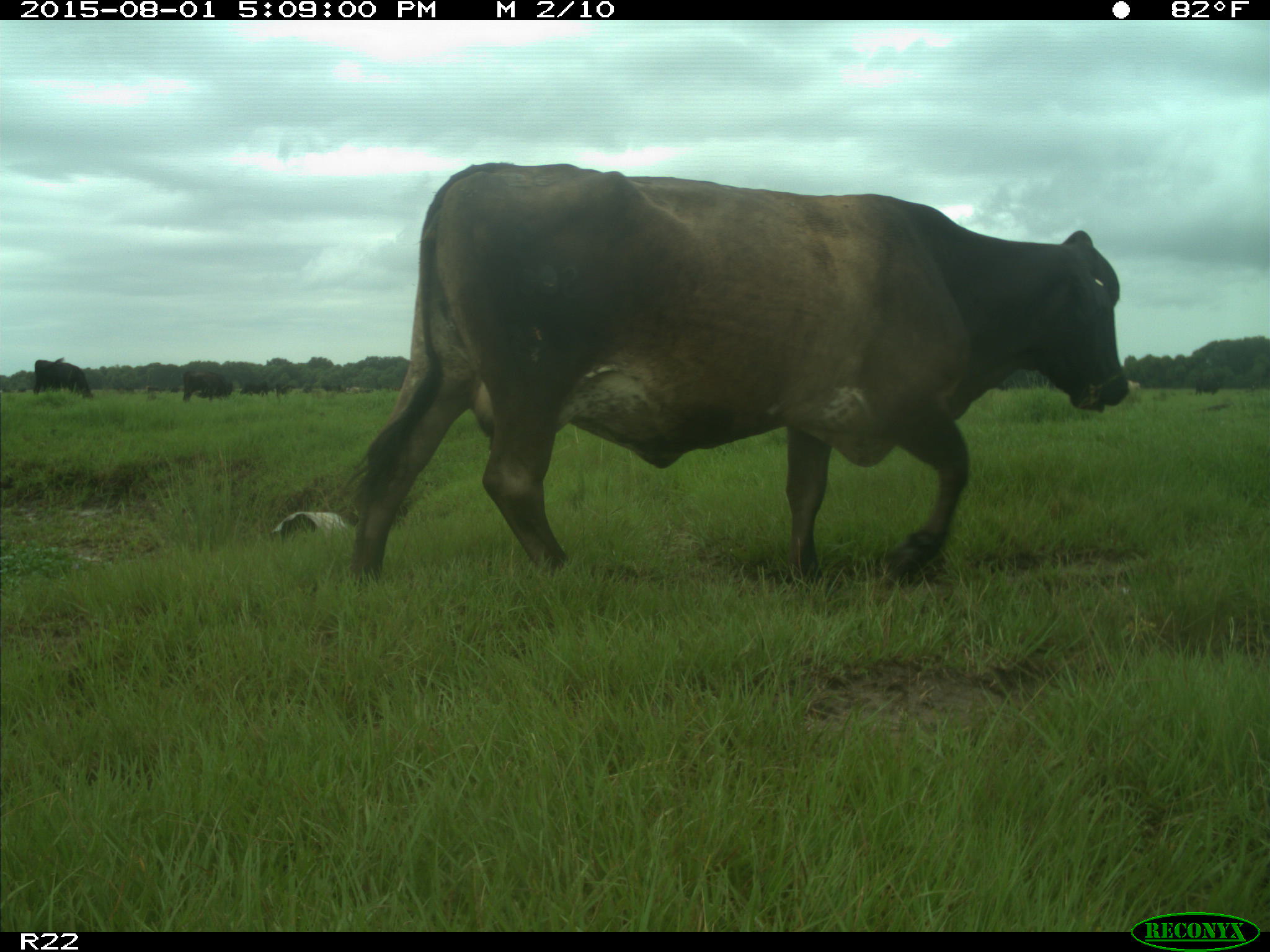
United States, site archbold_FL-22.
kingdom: Animalia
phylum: Chordata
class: Mammalia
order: Artiodactyla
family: Bovidae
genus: Bos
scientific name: Bos taurus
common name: domestic cow